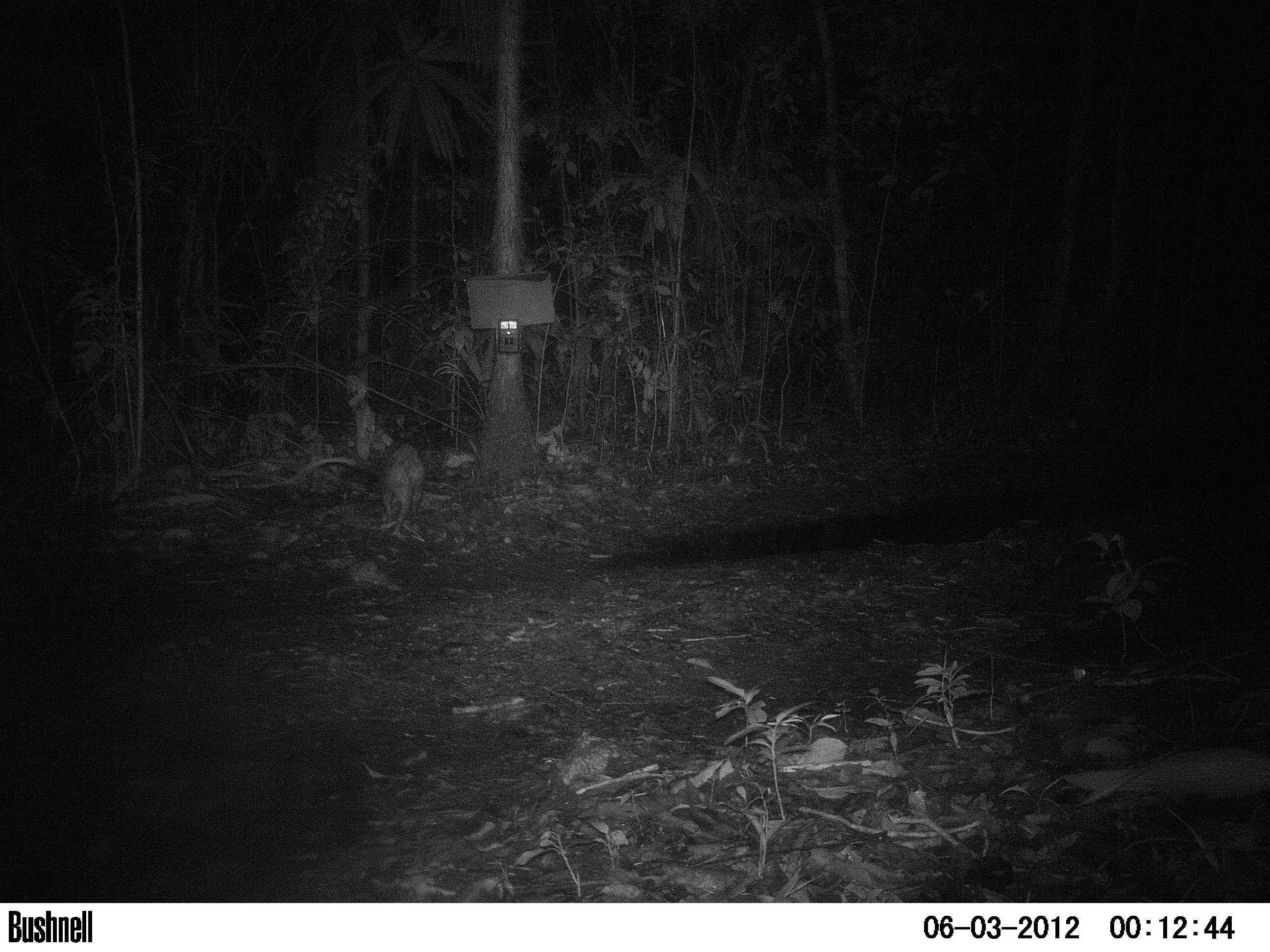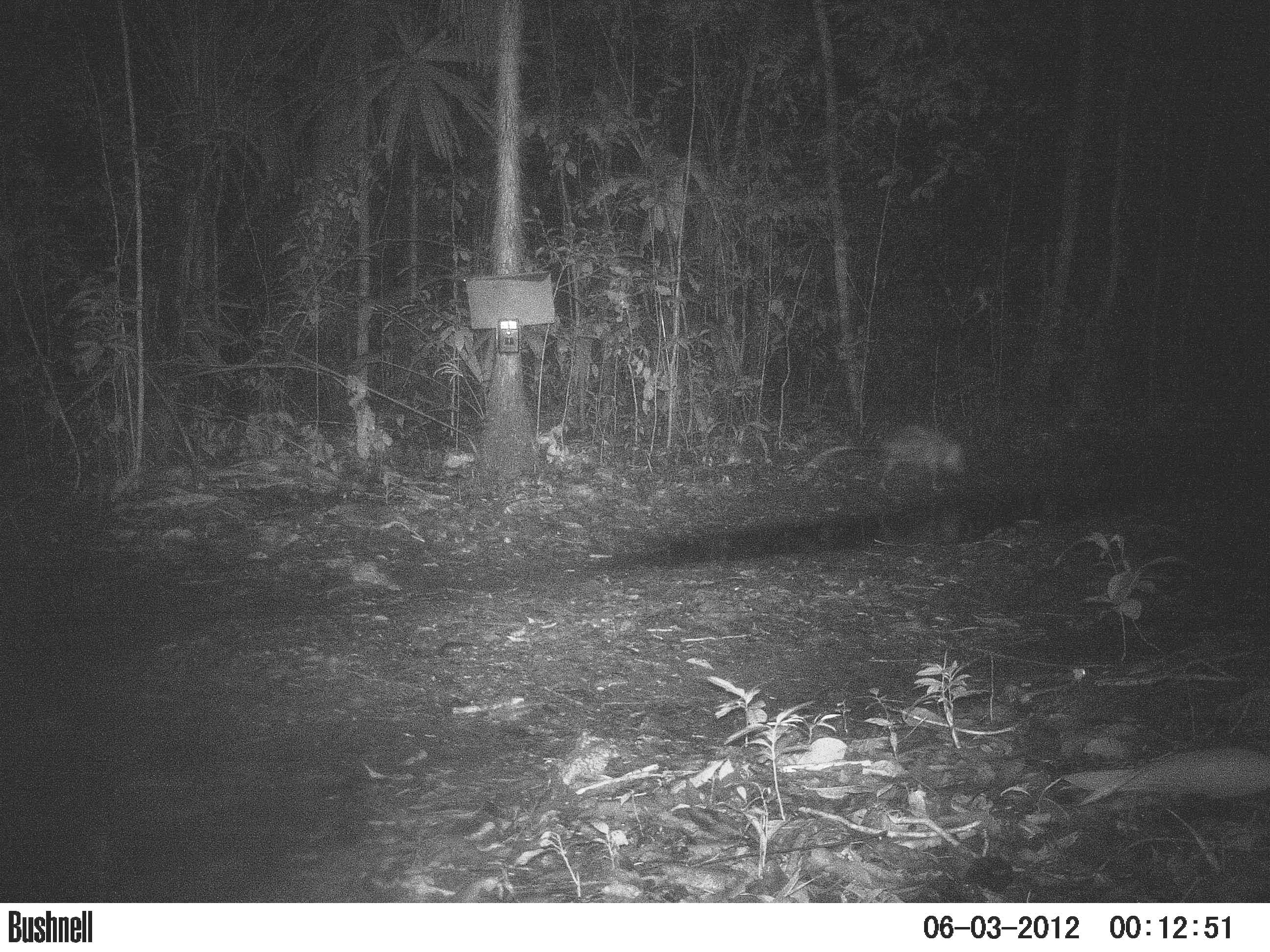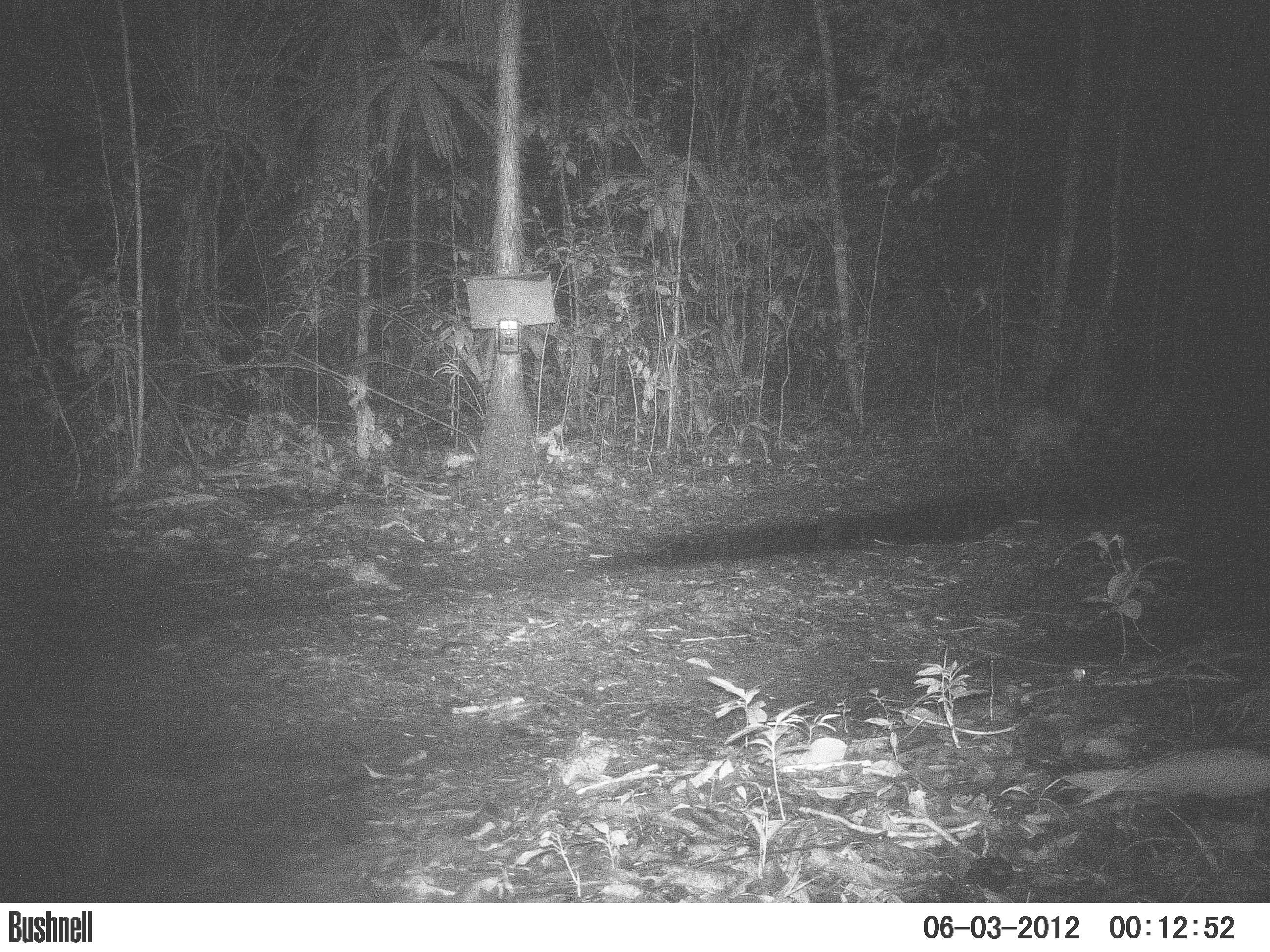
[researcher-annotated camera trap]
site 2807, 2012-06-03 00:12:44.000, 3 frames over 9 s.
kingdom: Animalia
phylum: Chordata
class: Mammalia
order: Didelphimorphia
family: Didelphidae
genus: Didelphis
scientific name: Didelphis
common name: american opossums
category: didelphis sp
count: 1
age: adult